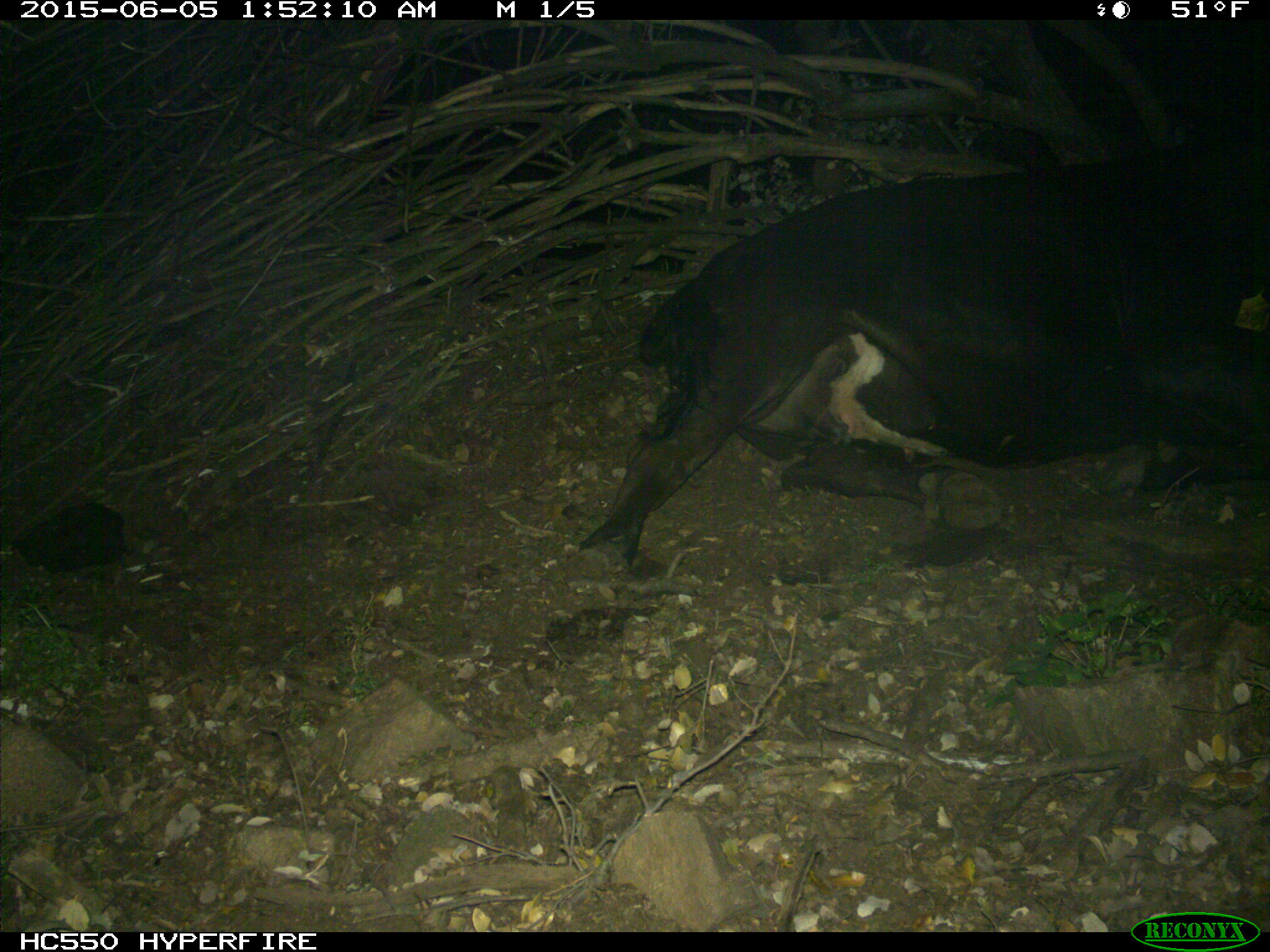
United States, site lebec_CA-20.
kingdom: Animalia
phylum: Chordata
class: Mammalia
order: Artiodactyla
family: Bovidae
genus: Bos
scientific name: Bos taurus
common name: domestic cow